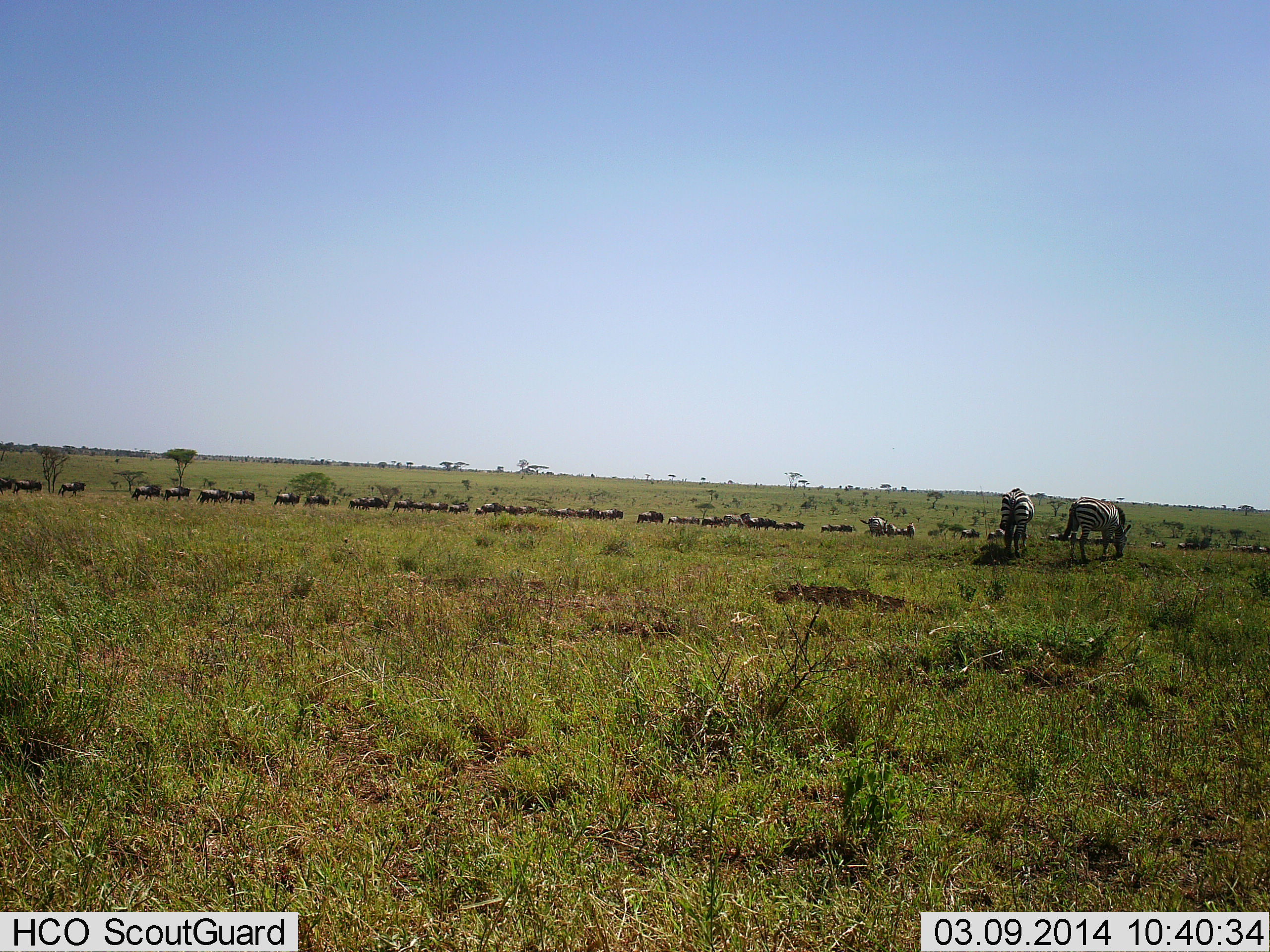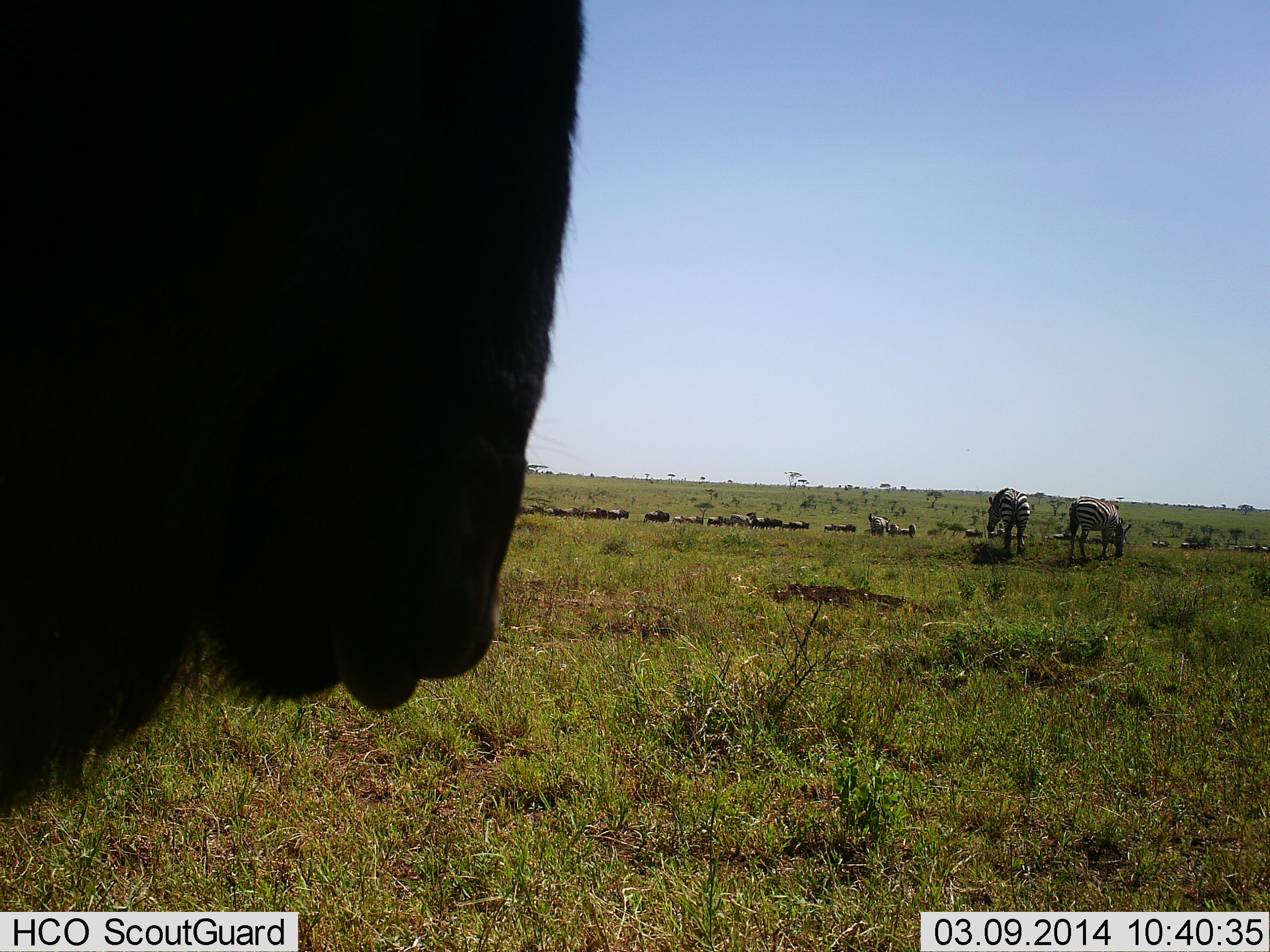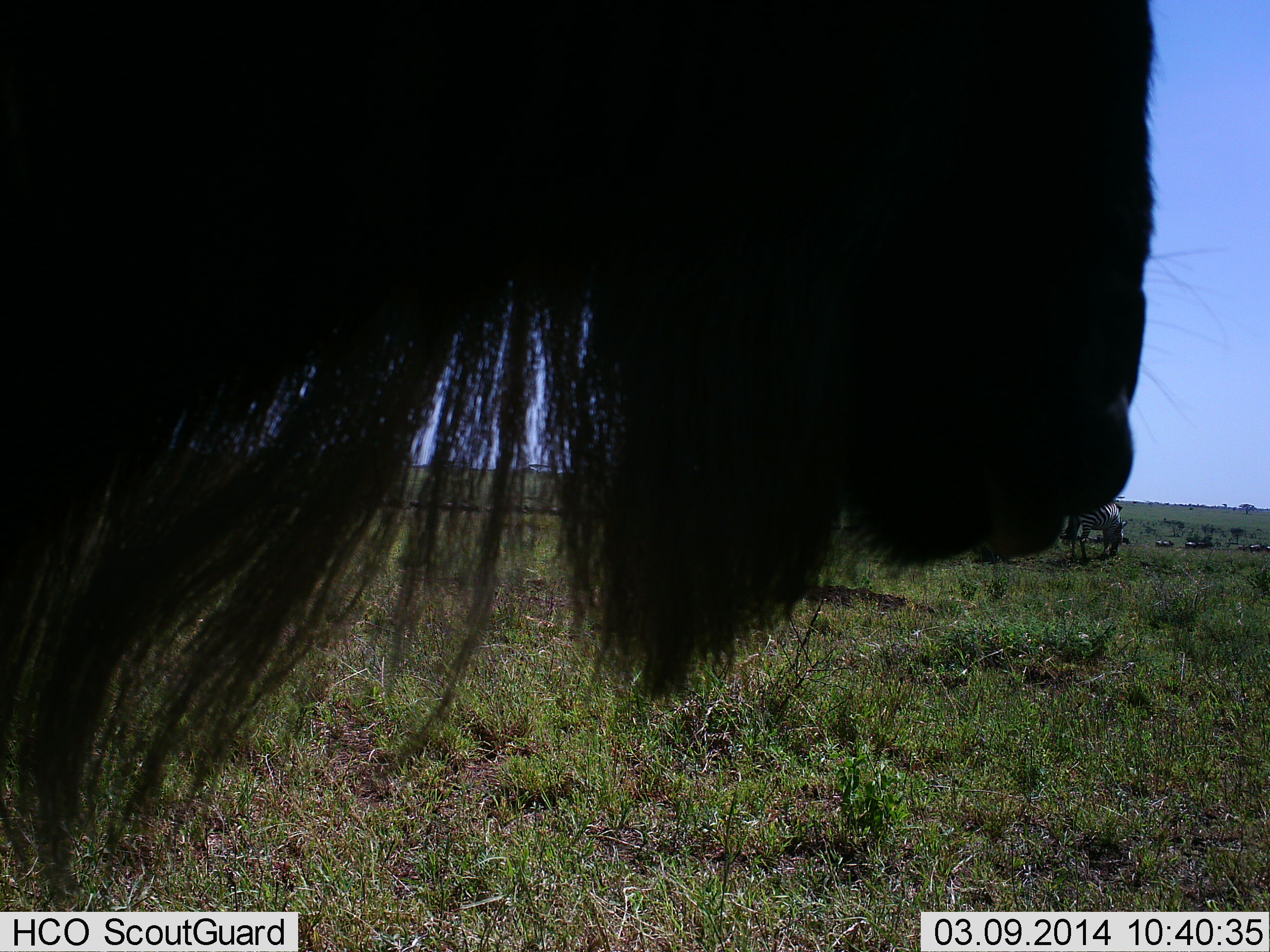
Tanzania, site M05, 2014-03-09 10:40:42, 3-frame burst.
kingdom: Animalia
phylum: Chordata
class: Mammalia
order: Artiodactyla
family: Bovidae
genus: Connochaetes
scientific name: Connochaetes taurinus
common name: blue wildebeest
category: wildebeest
Wildebeest (blue wildebeest) (Connochaetes taurinus), count 11-50. Behavior (volunteer vote fractions): standing 60%, resting 0%, moving 90%, interacting 0%. Young present (vote fraction): 0%. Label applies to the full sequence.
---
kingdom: Animalia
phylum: Chordata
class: Mammalia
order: Perissodactyla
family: Equidae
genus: Equus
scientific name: Equus quagga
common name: plains zebra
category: zebra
Zebra (plains zebra) (Equus quagga), count 2. Behavior (volunteer vote fractions): standing 36%, resting 9%, moving 9%, interacting 0%. Young present (vote fraction): 0%. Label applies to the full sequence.